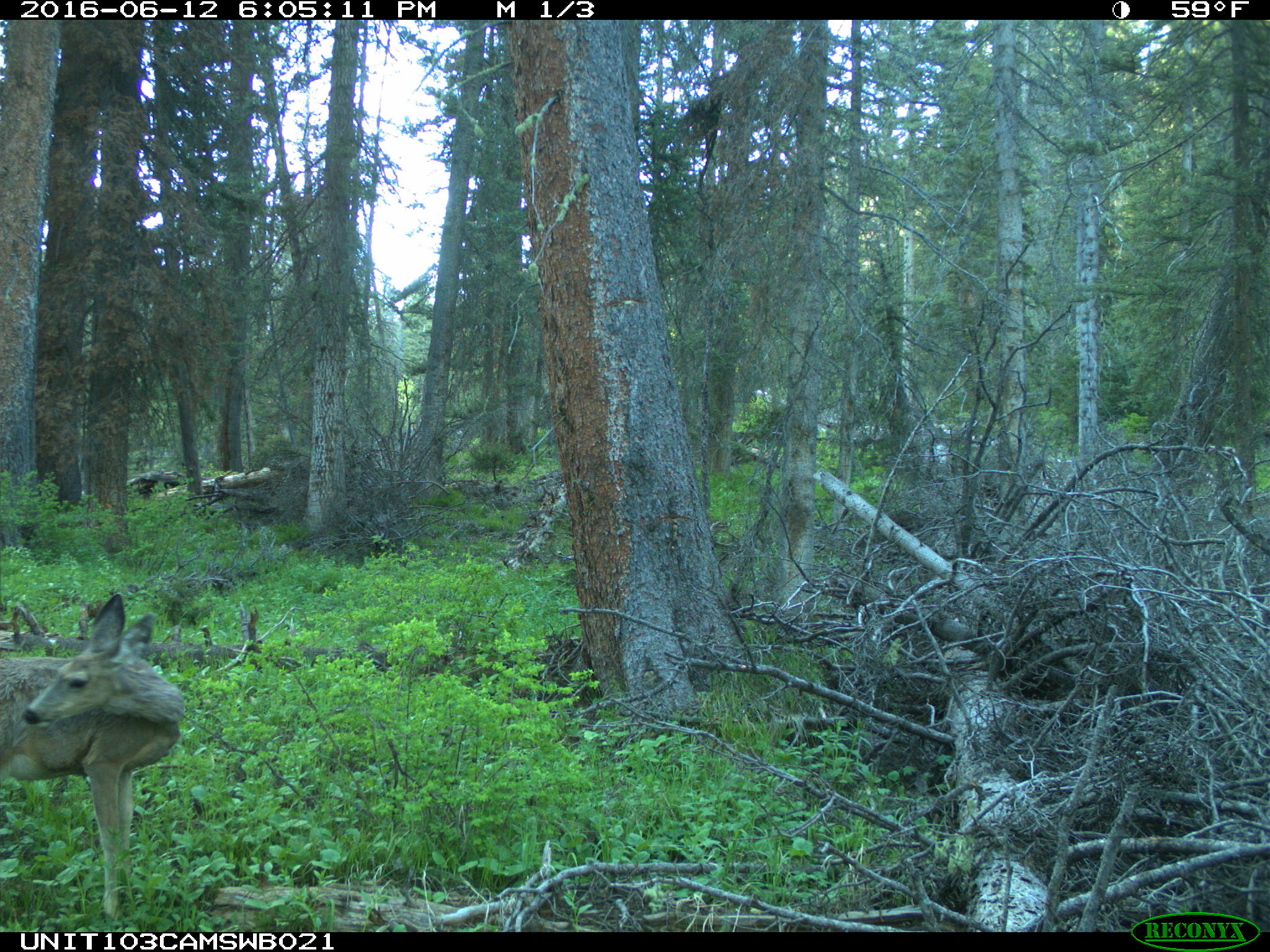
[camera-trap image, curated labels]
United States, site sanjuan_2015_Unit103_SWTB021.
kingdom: Animalia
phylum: Chordata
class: Mammalia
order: Artiodactyla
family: Cervidae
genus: Odocoileus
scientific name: Odocoileus hemionus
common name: mule deer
Odocoileus hemionus (mule deer).